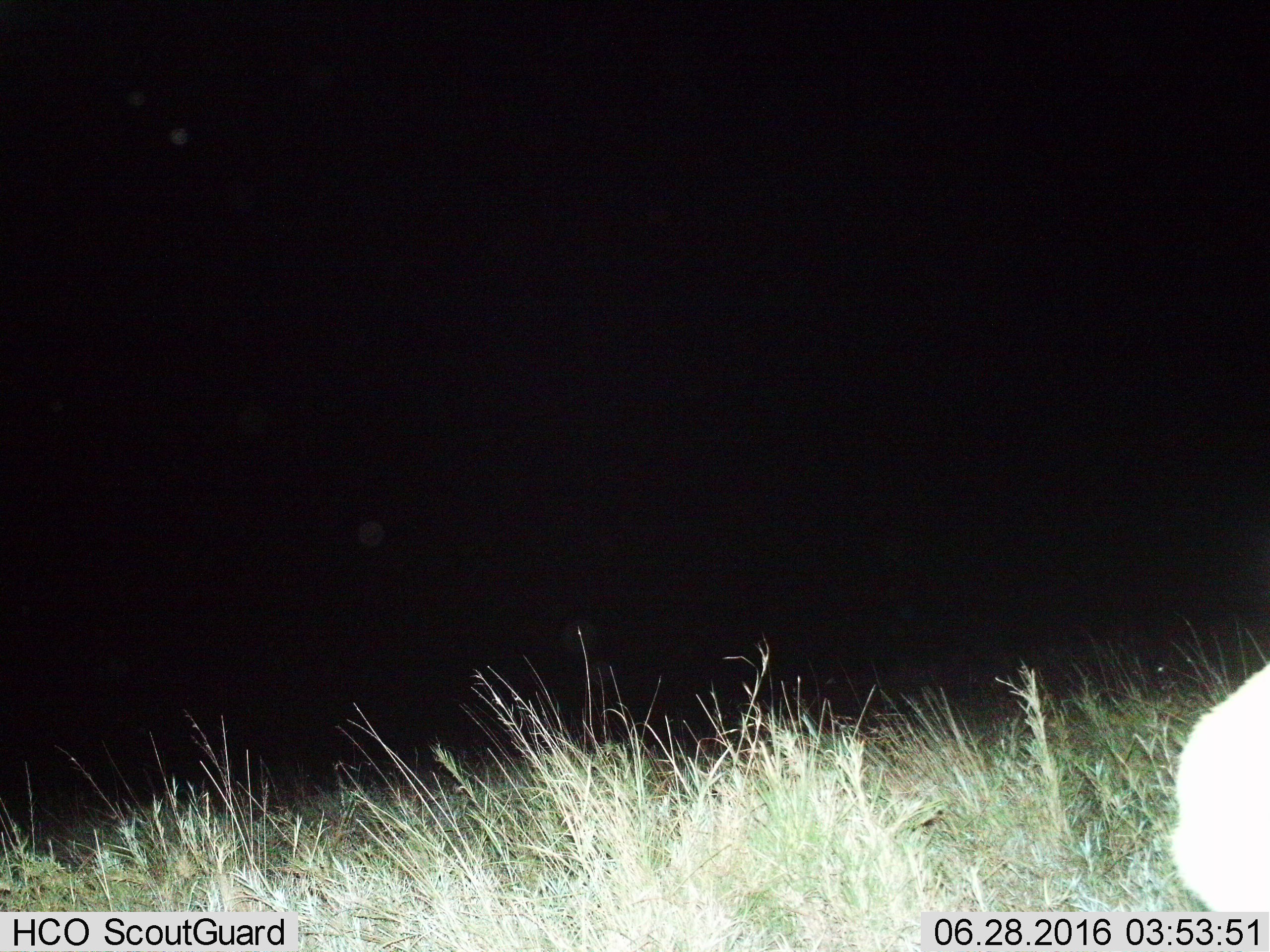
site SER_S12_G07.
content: unidentified animal